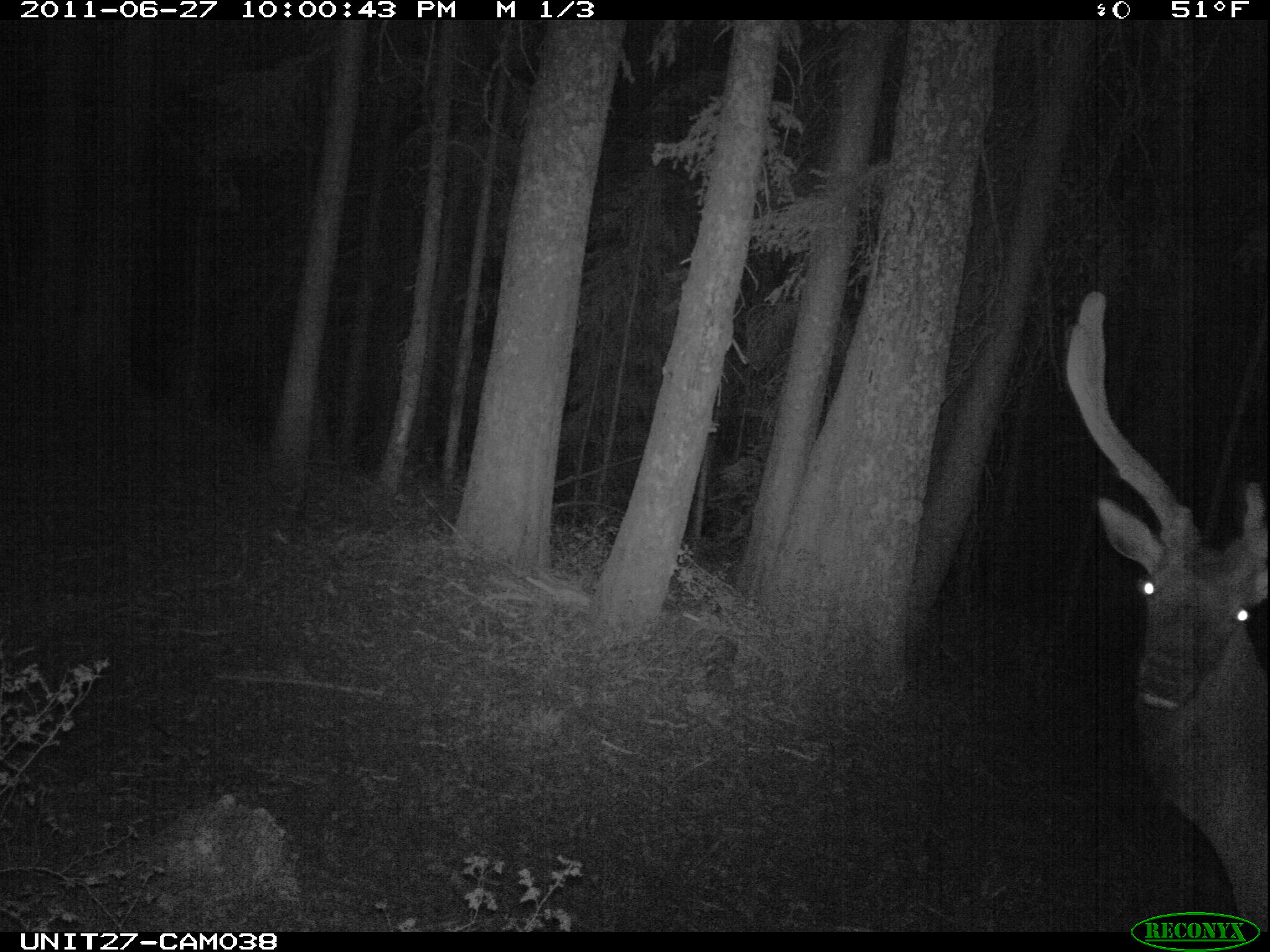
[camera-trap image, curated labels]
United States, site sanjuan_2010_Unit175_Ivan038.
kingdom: Animalia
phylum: Chordata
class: Mammalia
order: Artiodactyla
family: Cervidae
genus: Cervus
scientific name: Cervus elaphus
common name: red deer